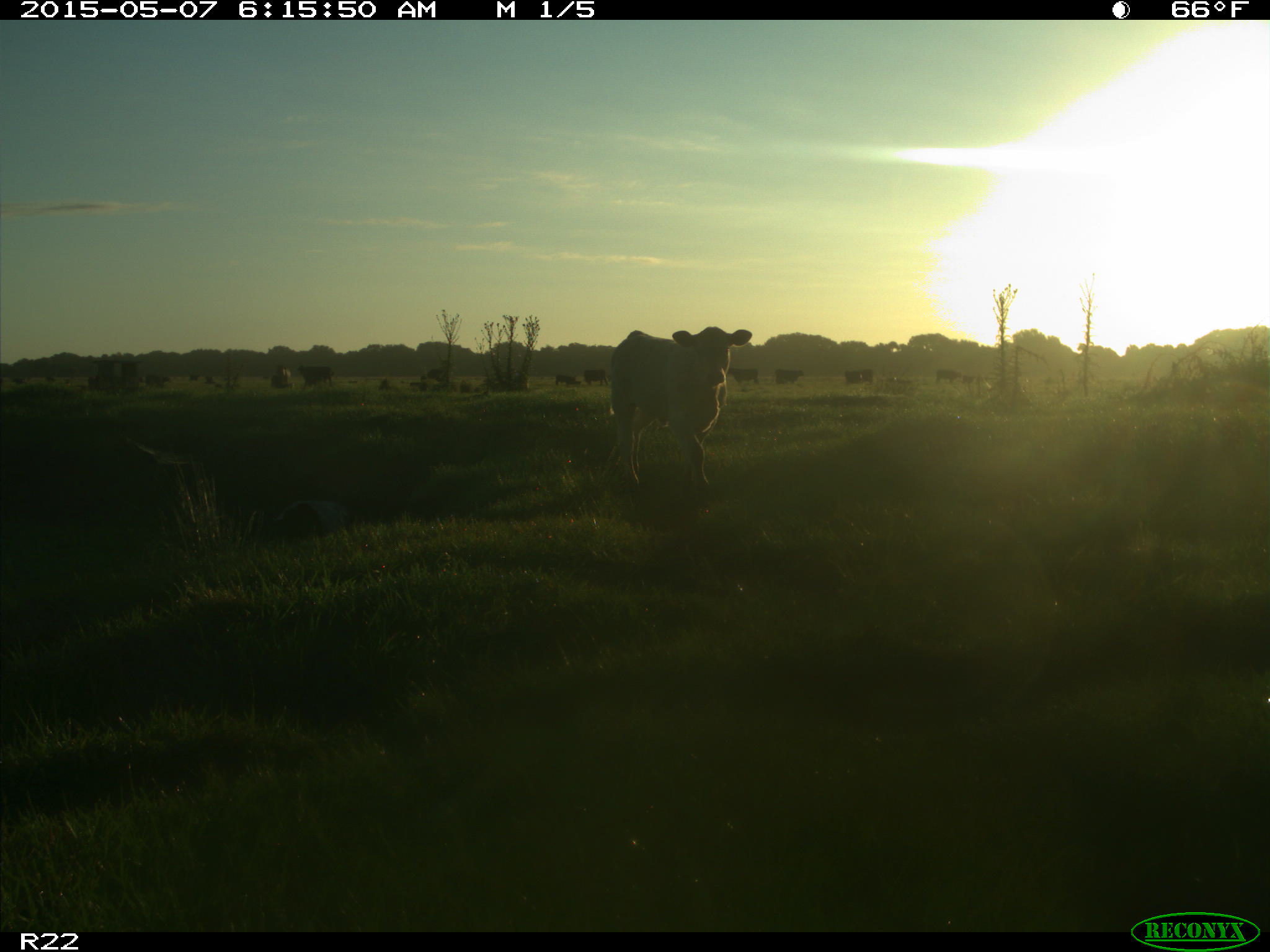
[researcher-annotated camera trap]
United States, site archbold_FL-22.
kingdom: Animalia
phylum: Chordata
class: Mammalia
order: Artiodactyla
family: Bovidae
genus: Bos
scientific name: Bos taurus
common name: domestic cow